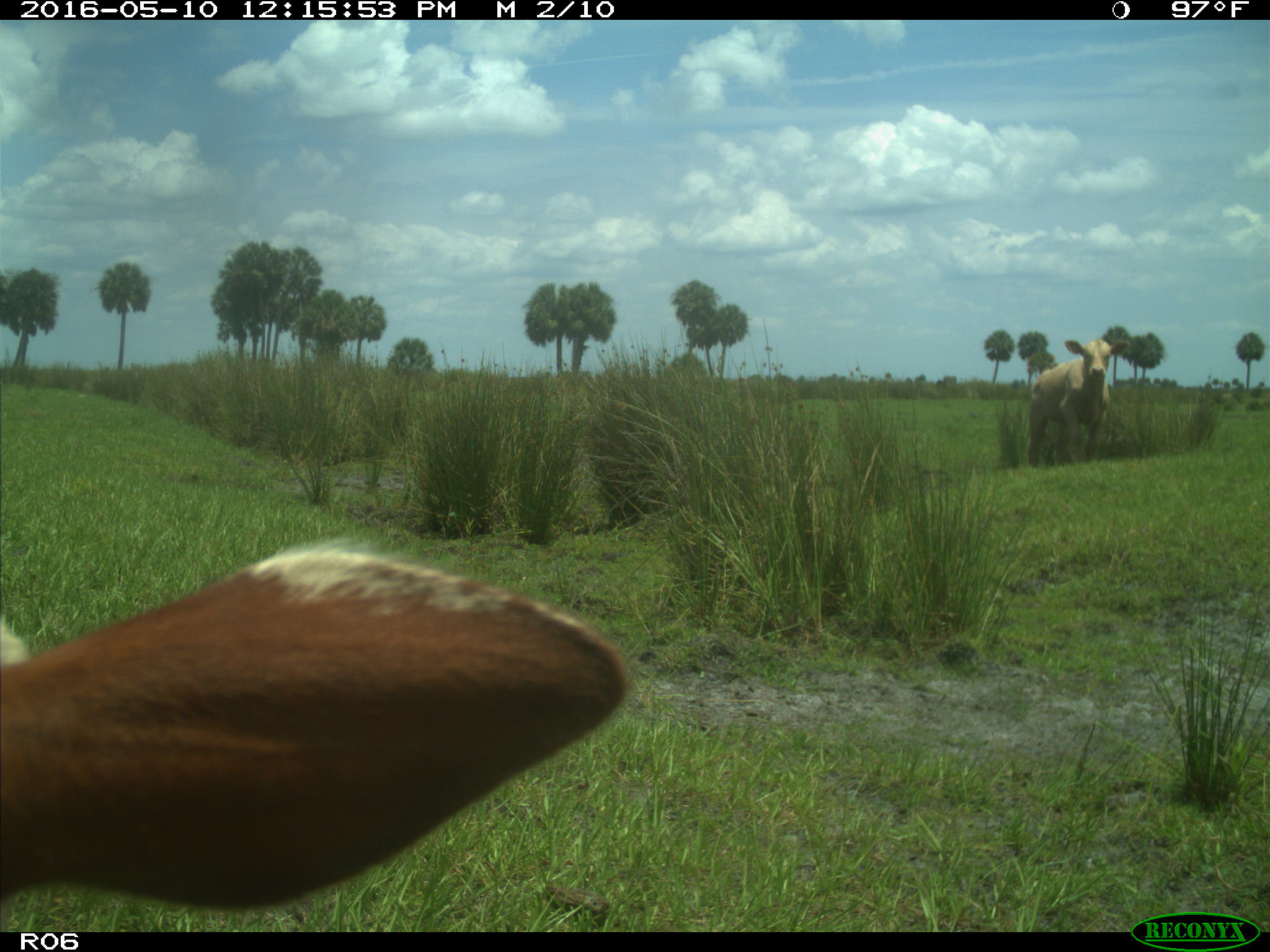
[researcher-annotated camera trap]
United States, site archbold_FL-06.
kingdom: Animalia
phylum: Chordata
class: Mammalia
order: Artiodactyla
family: Bovidae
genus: Bos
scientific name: Bos taurus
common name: domestic cow